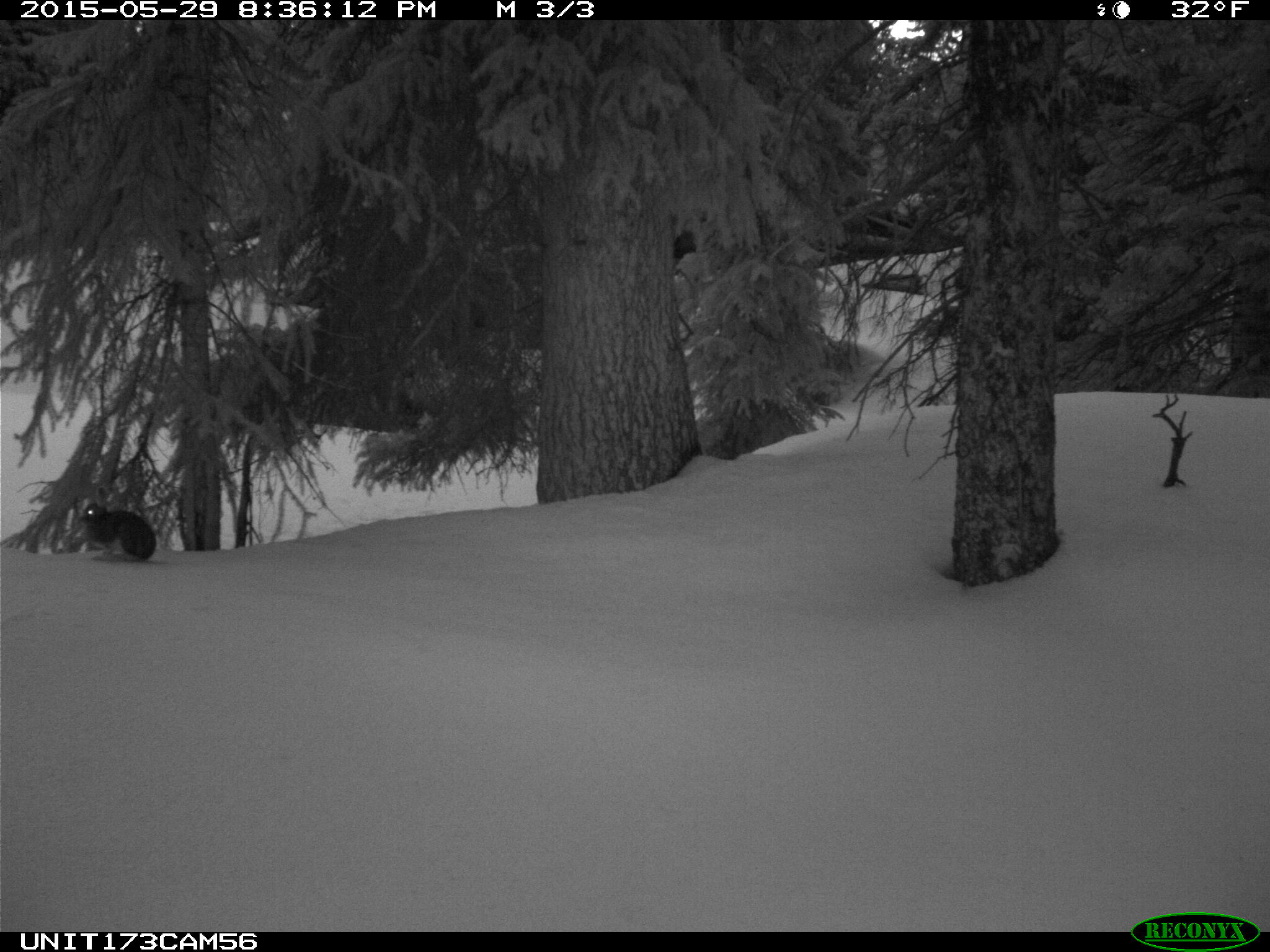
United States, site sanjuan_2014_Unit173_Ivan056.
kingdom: Animalia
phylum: Chordata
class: Mammalia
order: Lagomorpha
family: Leporidae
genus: Lepus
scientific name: Lepus americanus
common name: snowshoe hare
Lepus americanus (snowshoe hare).